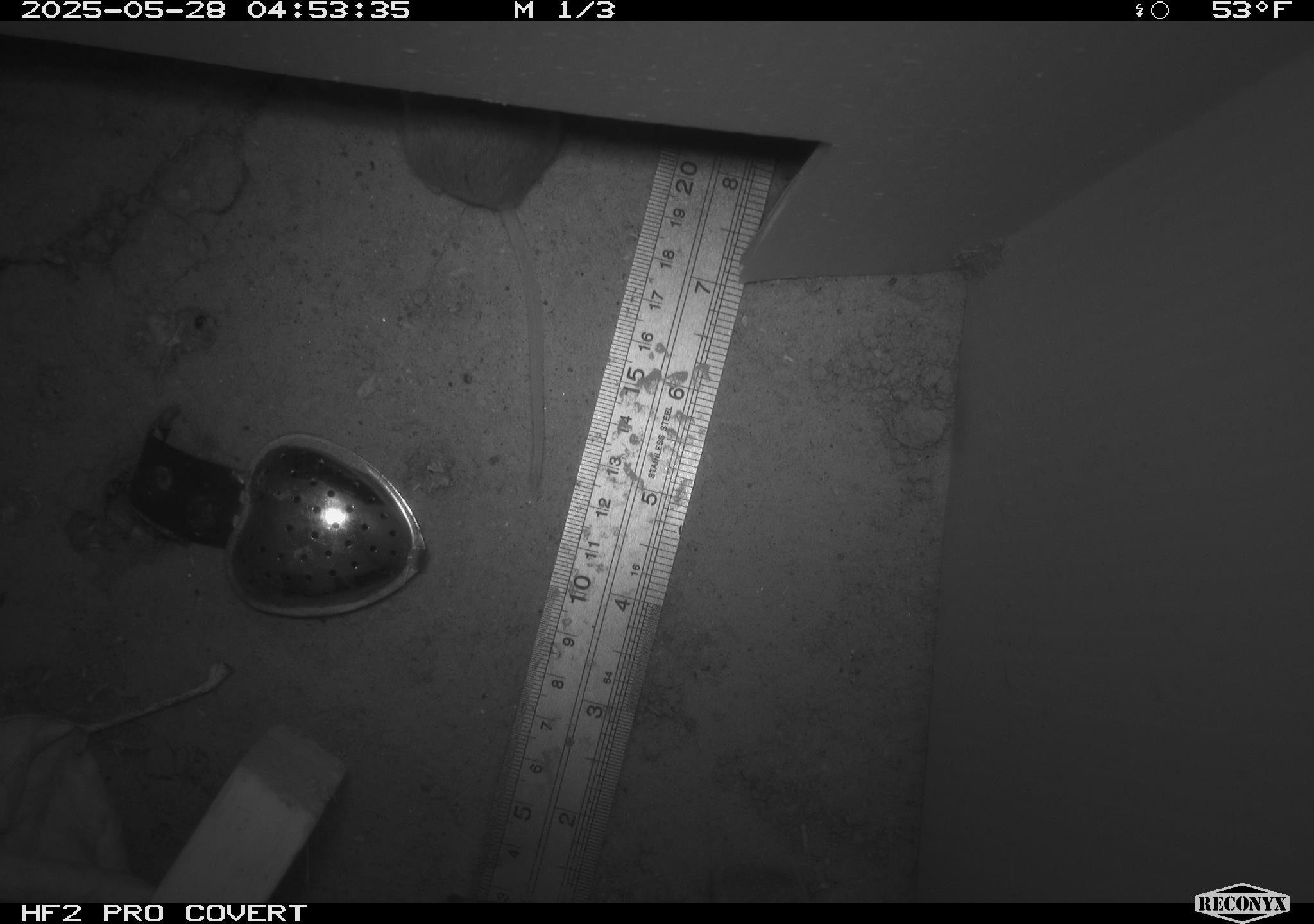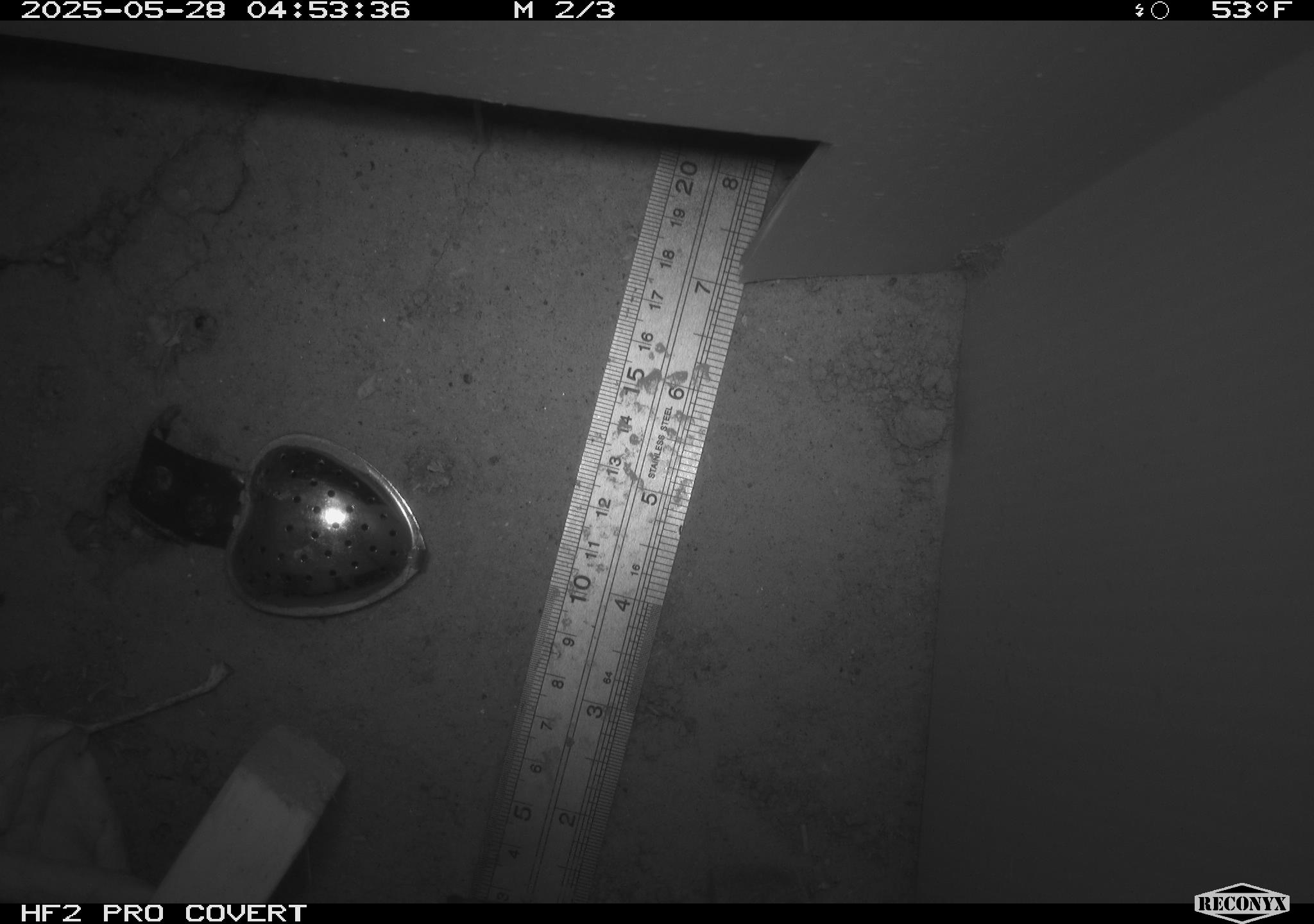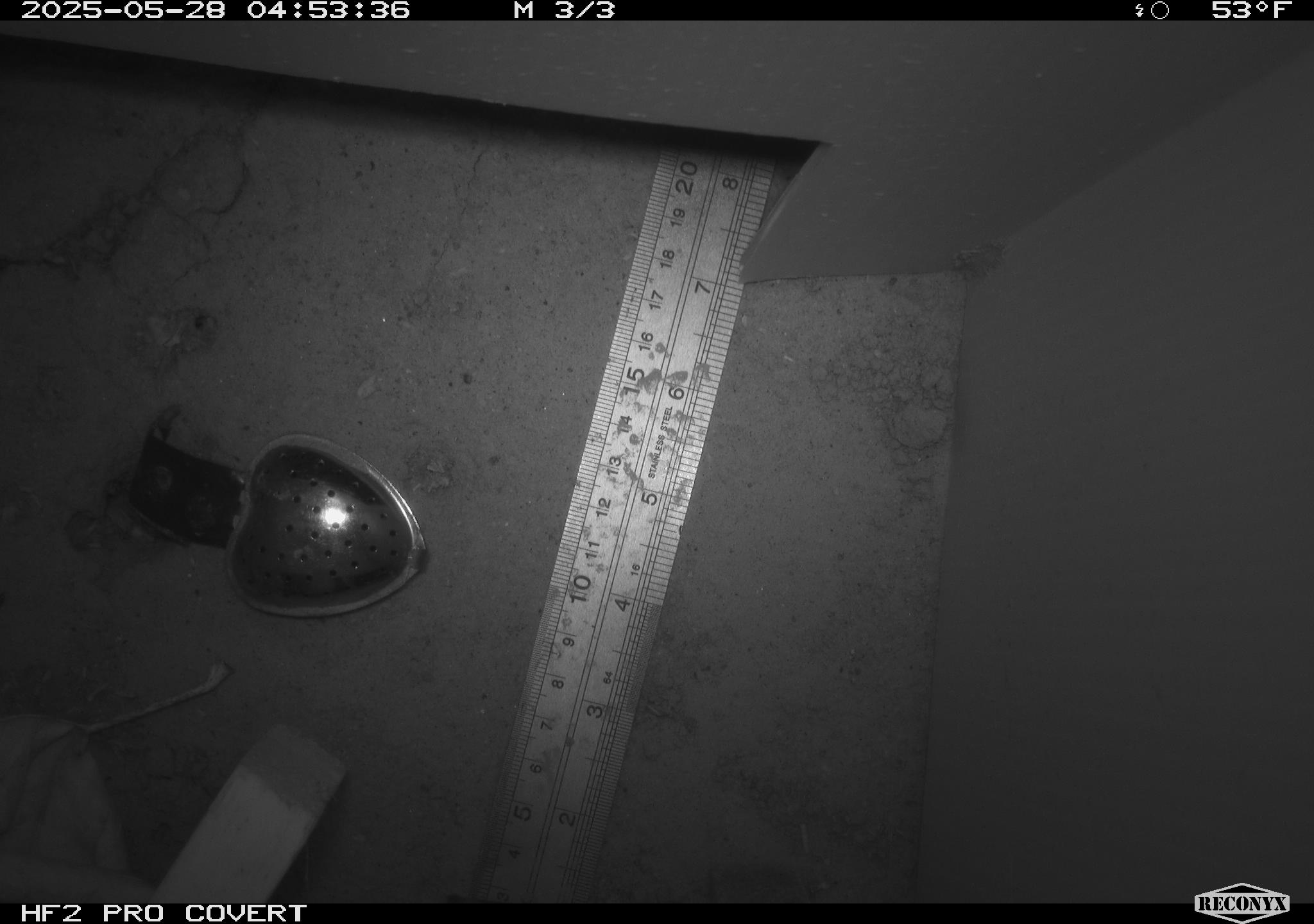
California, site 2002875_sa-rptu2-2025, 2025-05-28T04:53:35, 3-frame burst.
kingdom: Animalia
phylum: Chordata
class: Mammalia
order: Rodentia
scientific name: Rodentia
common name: rodent